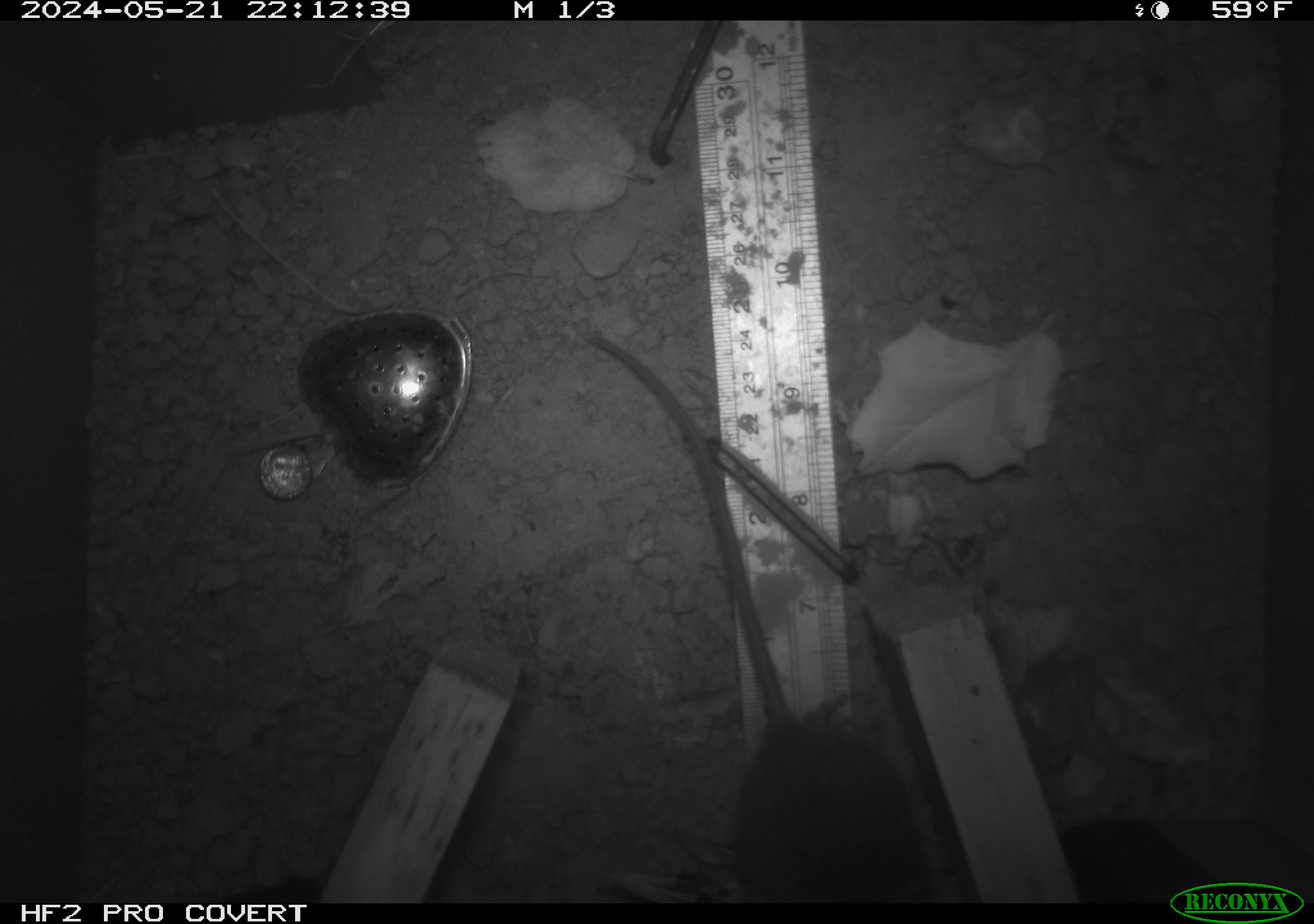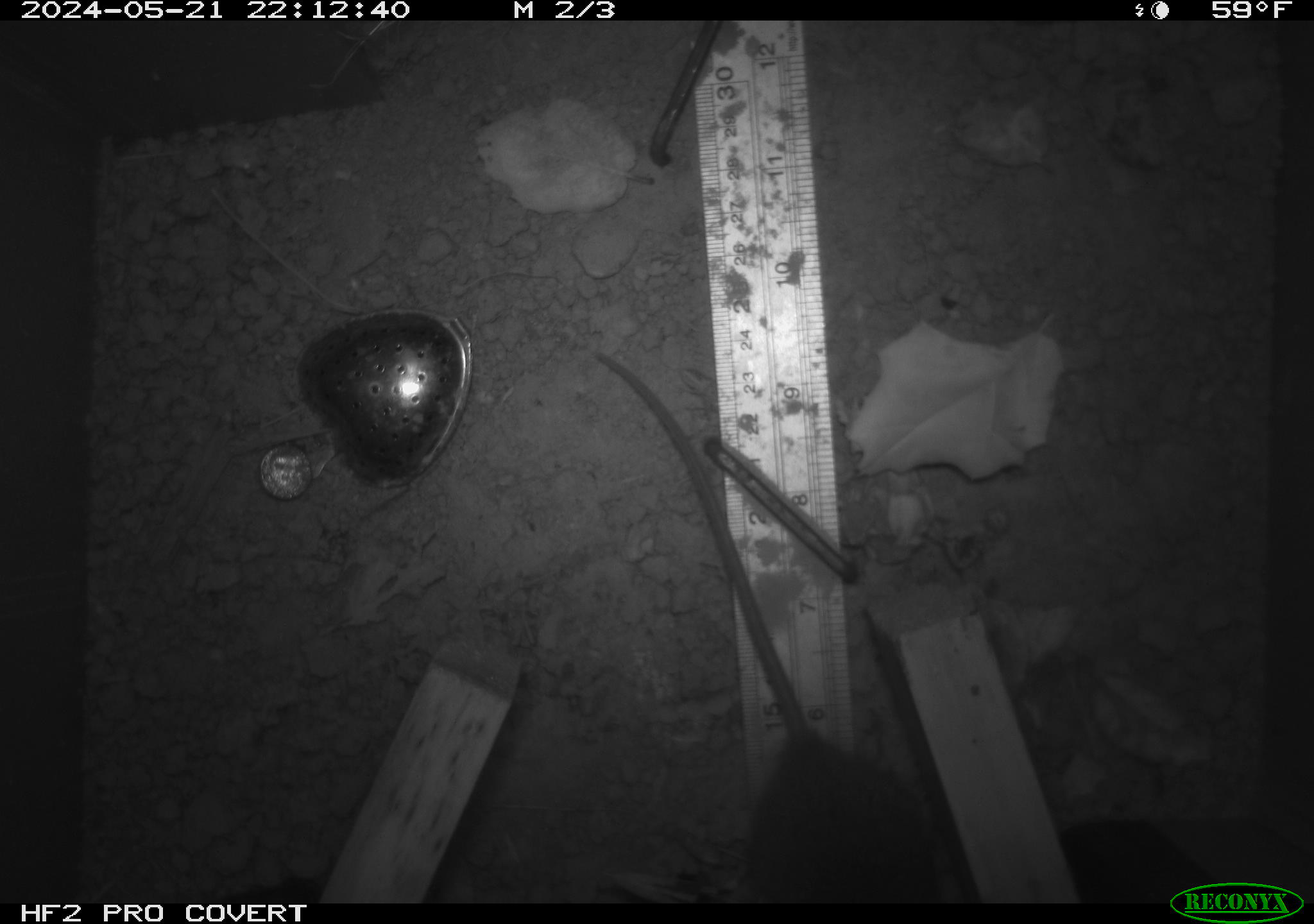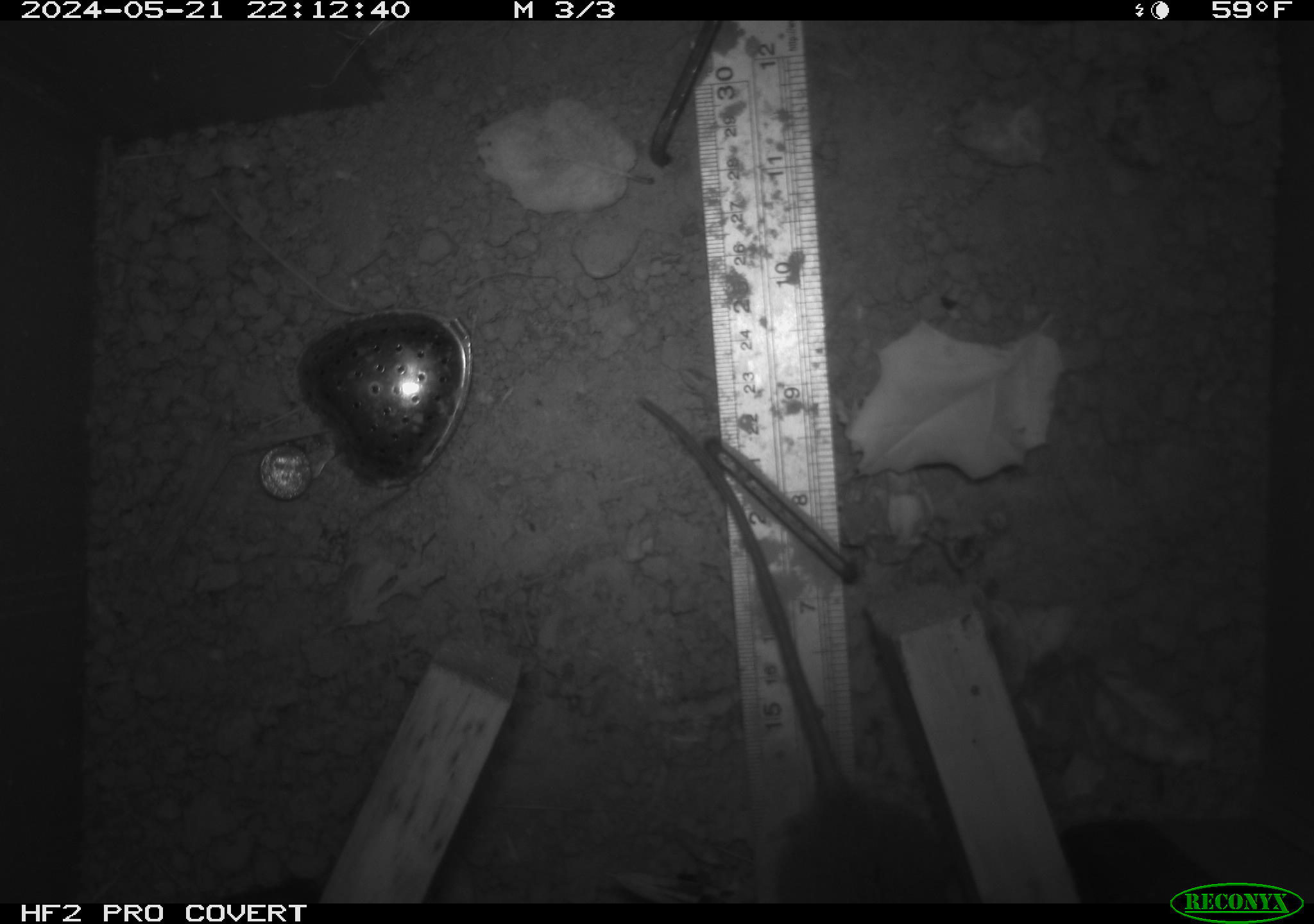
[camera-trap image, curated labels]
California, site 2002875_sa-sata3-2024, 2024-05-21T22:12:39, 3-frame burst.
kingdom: Animalia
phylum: Chordata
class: Mammalia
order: Rodentia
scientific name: Rodentia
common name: rodent